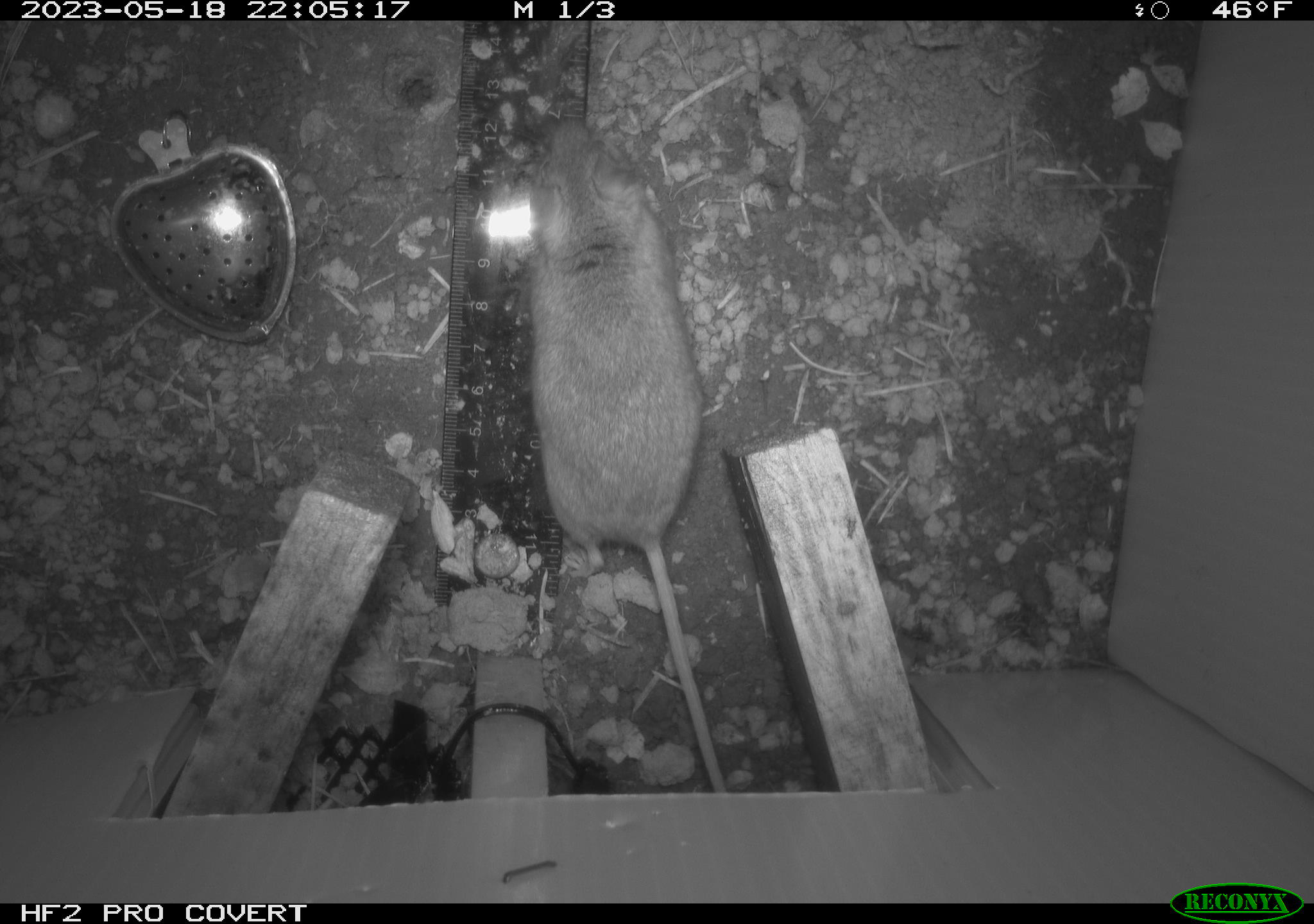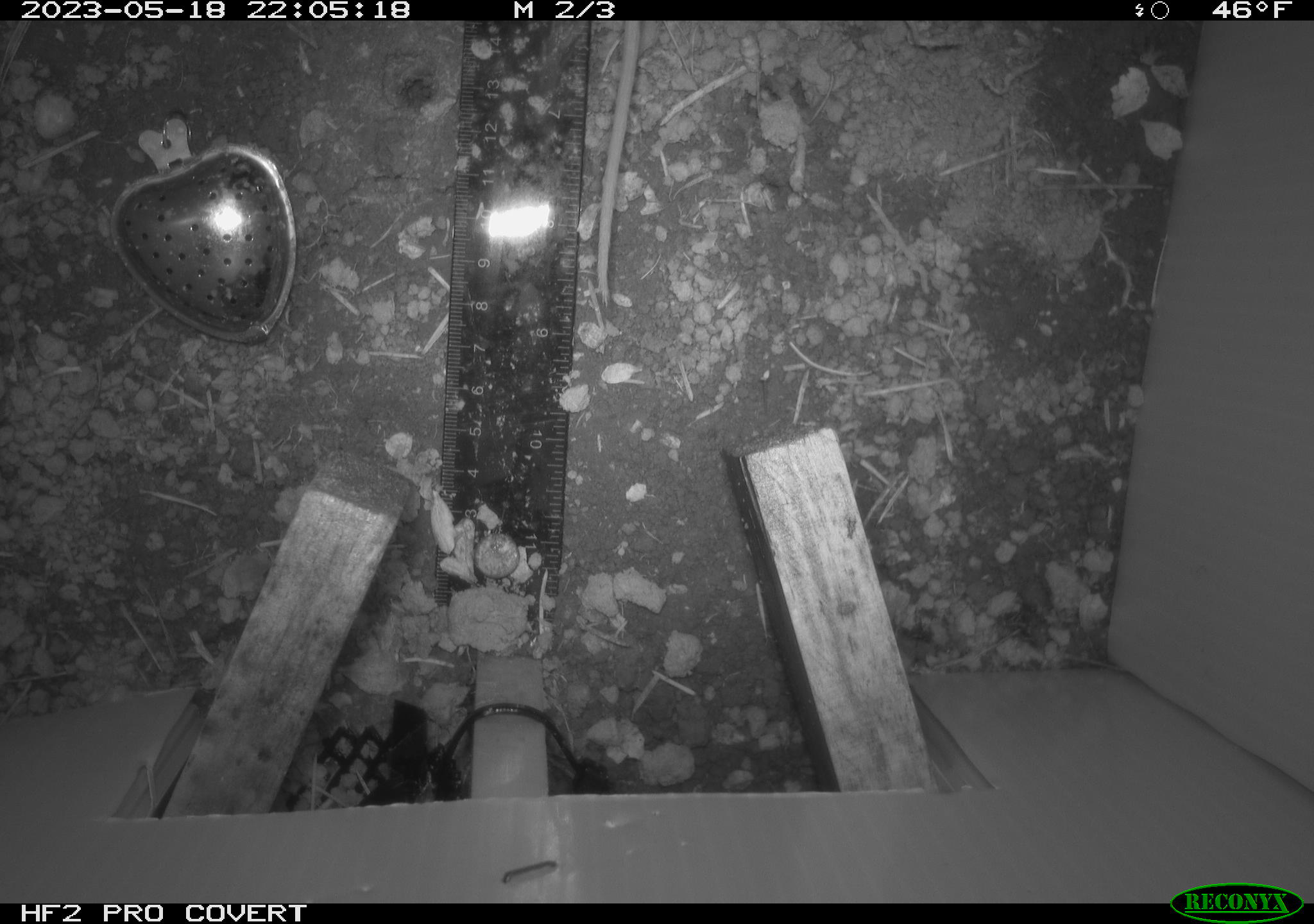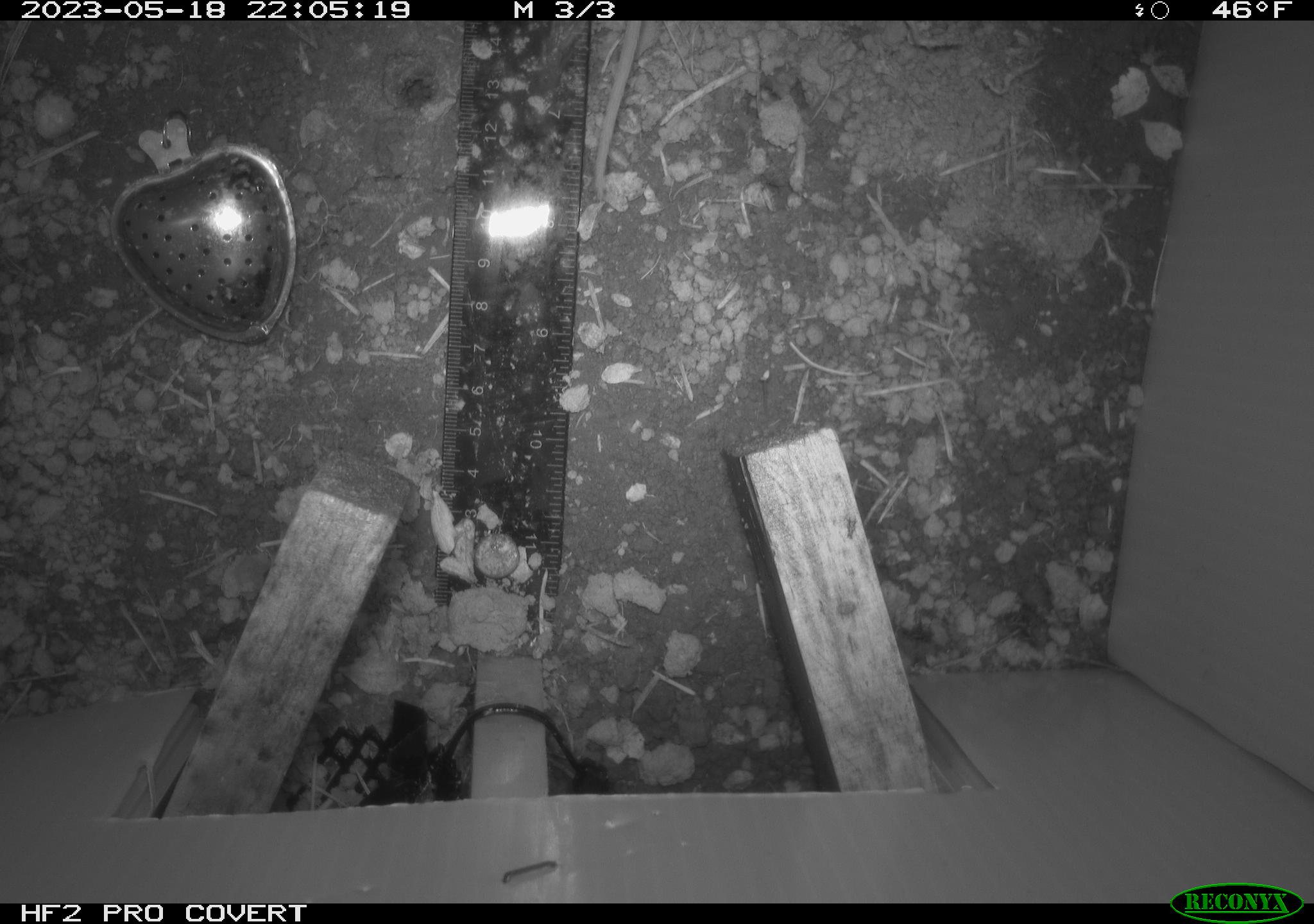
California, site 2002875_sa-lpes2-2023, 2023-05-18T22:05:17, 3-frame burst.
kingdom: Animalia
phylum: Chordata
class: Mammalia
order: Rodentia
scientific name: Rodentia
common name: mouse species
Mouse species (Rodentia).